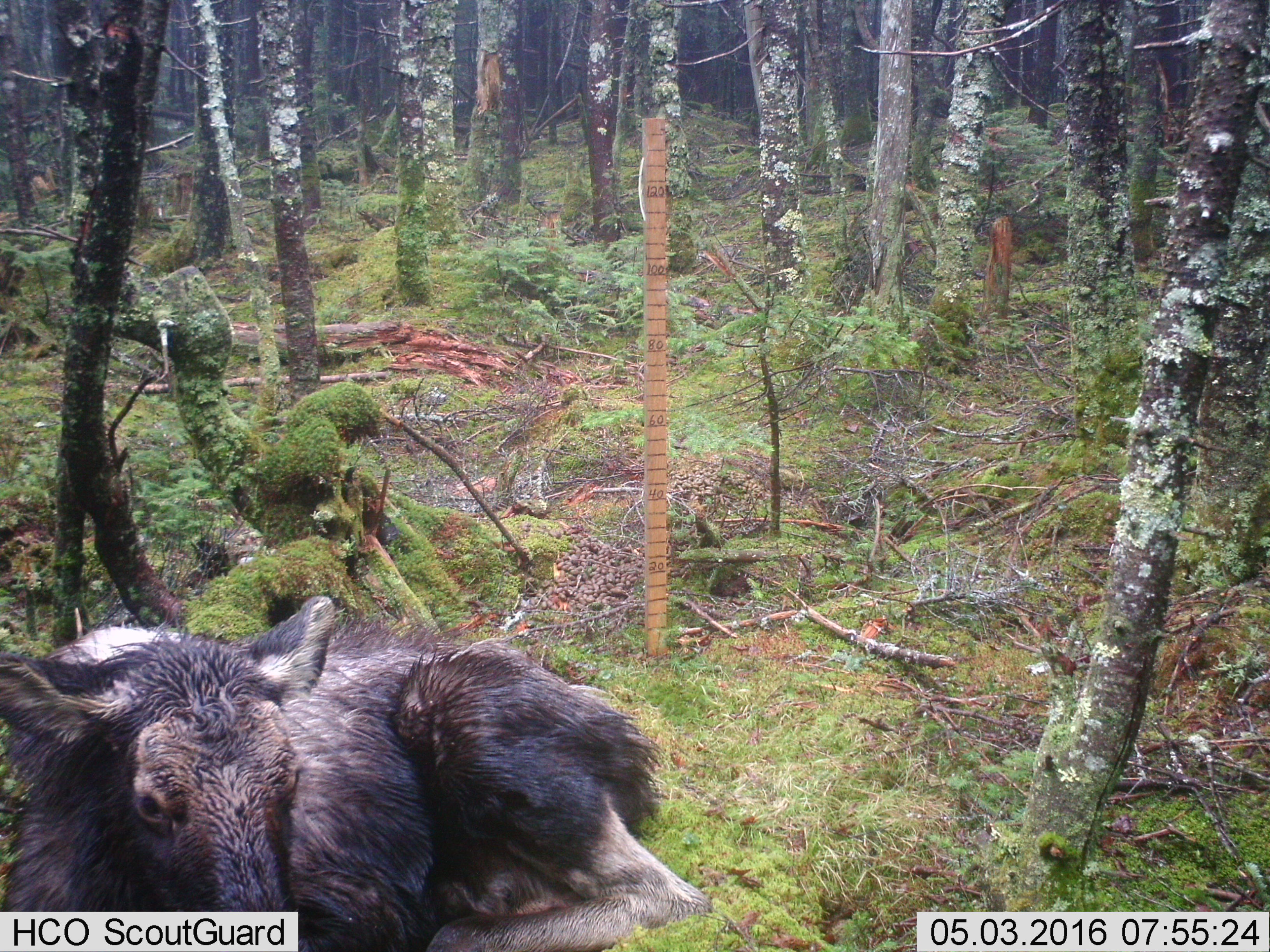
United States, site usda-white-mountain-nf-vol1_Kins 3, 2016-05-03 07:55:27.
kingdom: Animalia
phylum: Chordata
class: Mammalia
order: Artiodactyla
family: Cervidae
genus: Alces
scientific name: Alces alces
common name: moose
Moose (Alces alces).